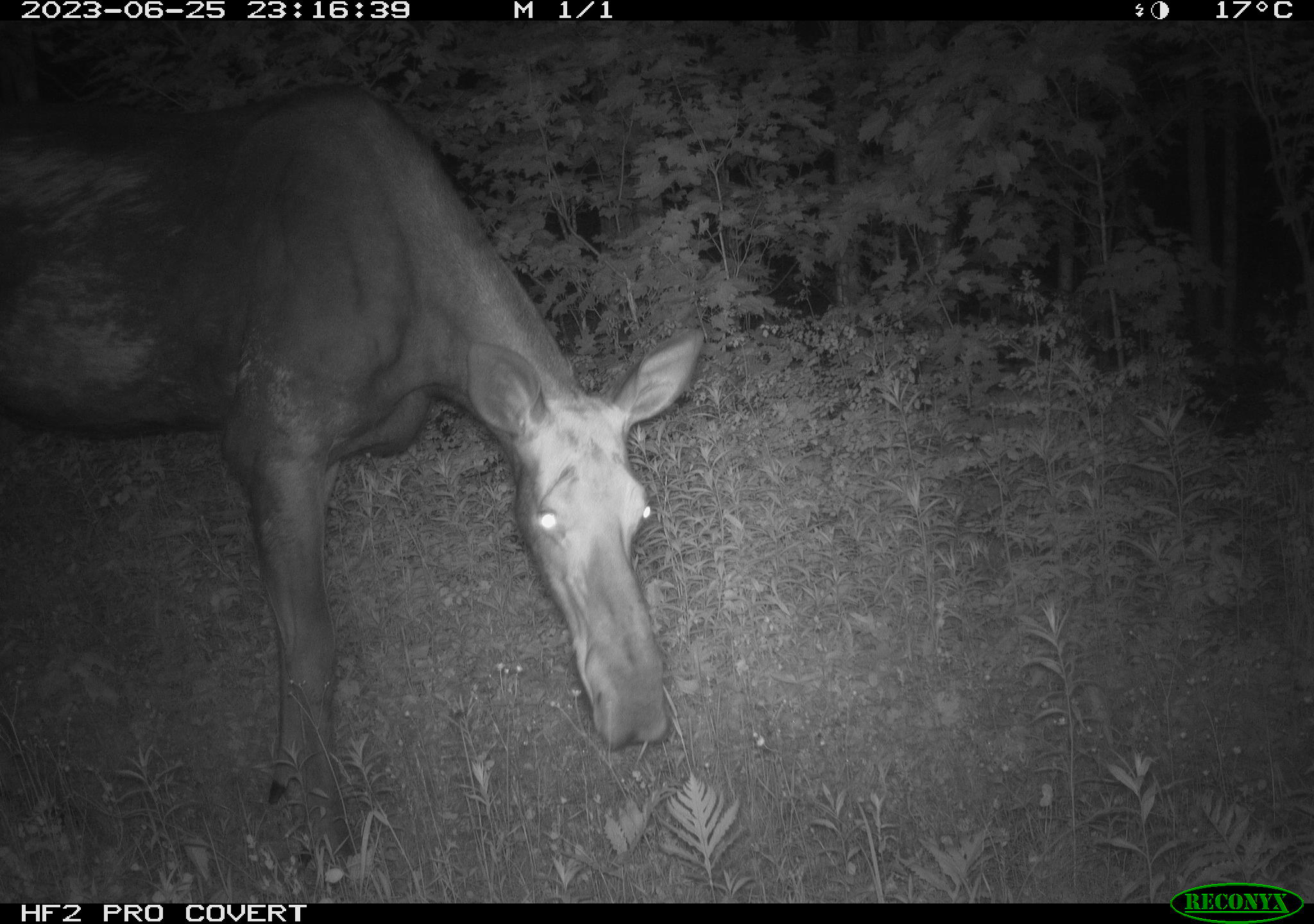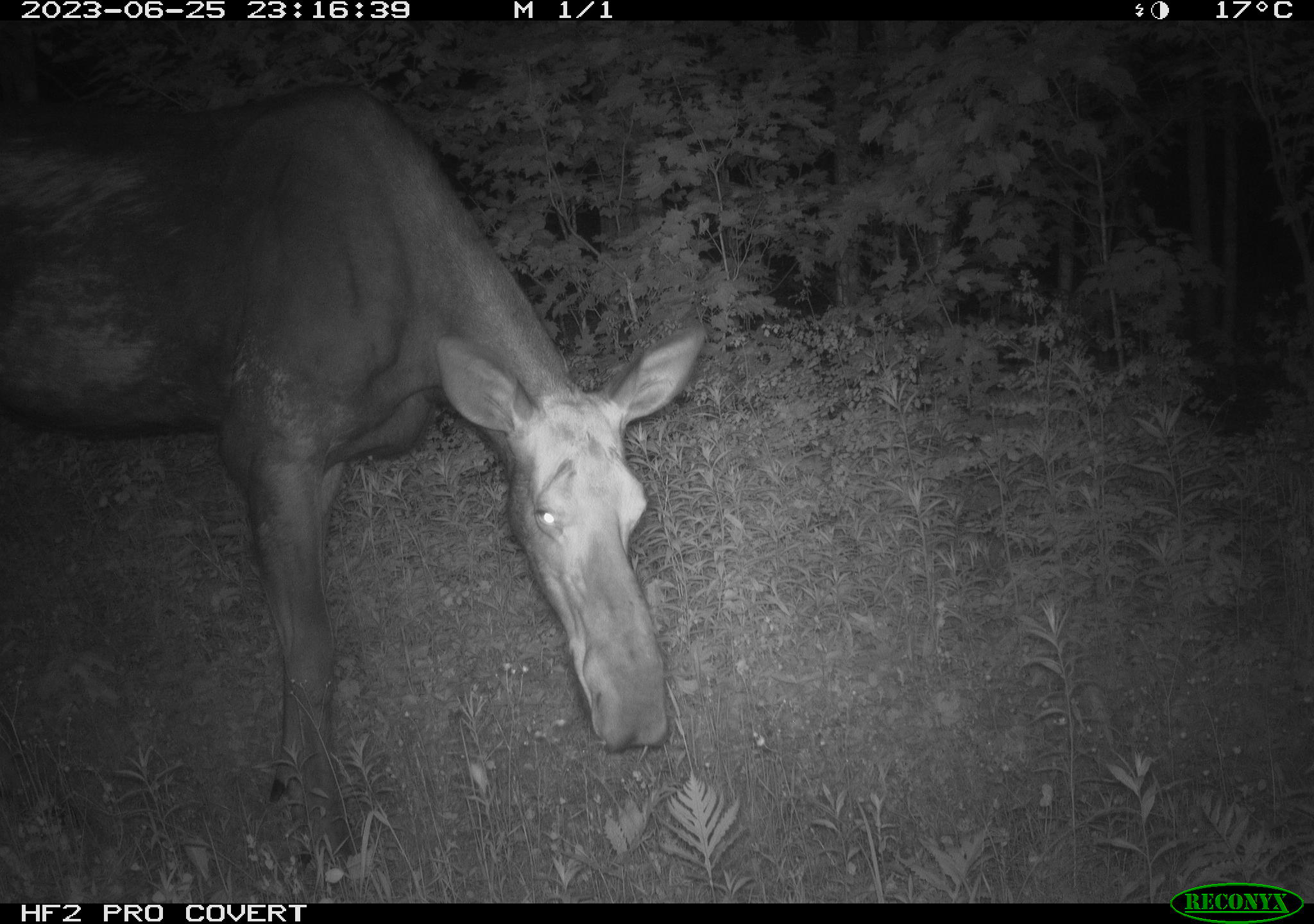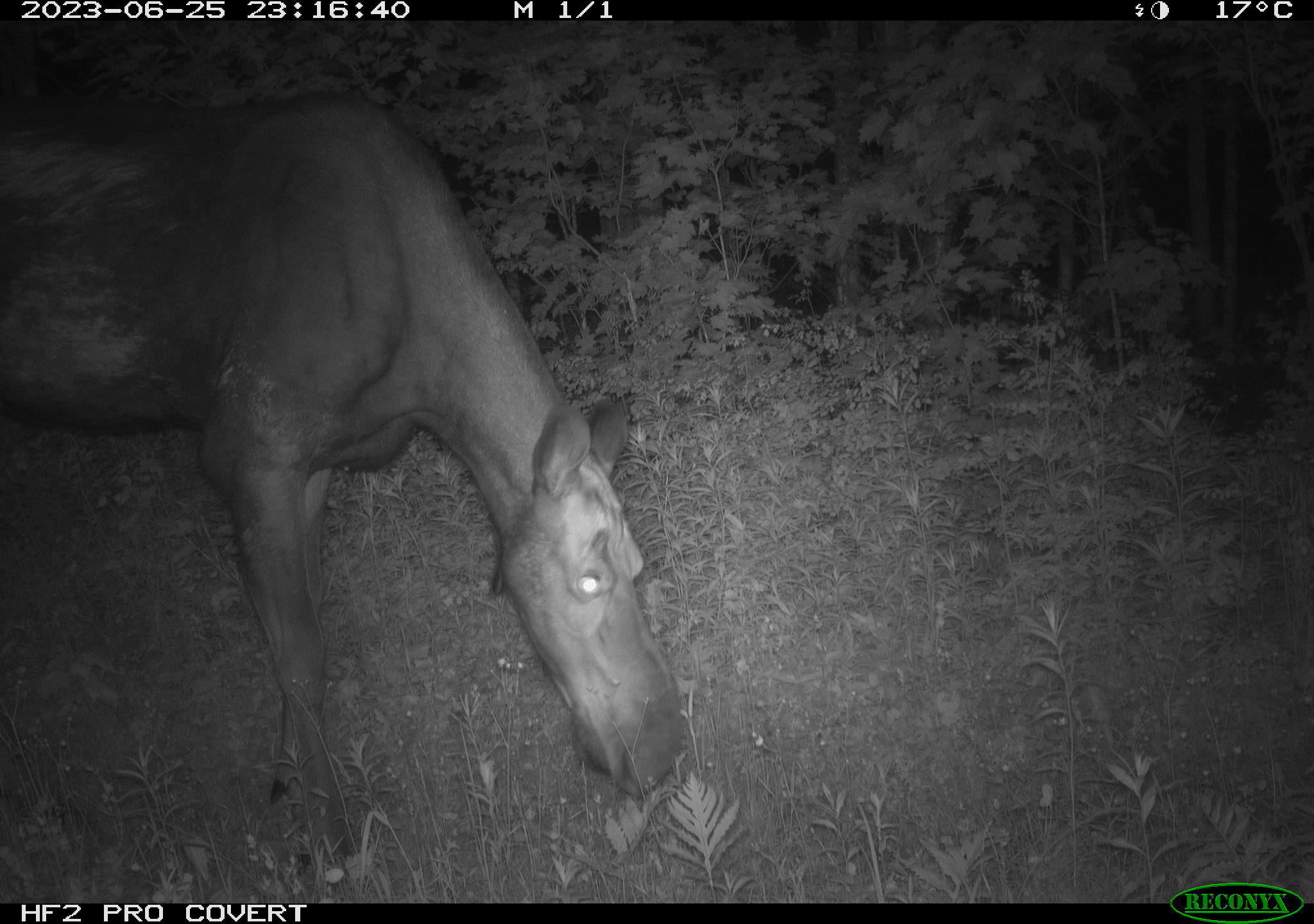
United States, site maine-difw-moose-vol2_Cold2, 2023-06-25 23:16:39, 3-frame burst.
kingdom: Animalia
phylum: Chordata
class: Mammalia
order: Artiodactyla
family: Cervidae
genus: Alces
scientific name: Alces alces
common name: moose